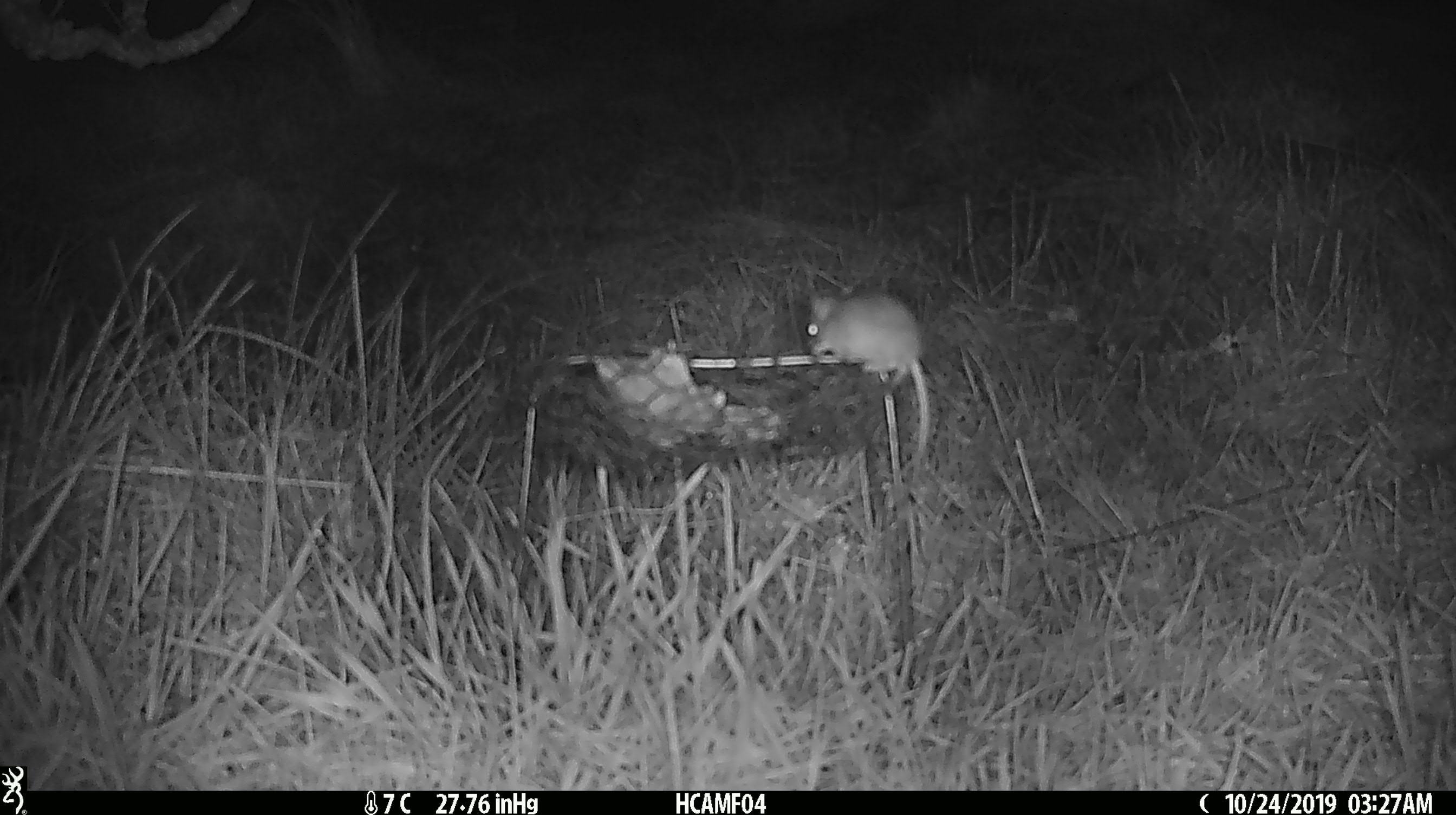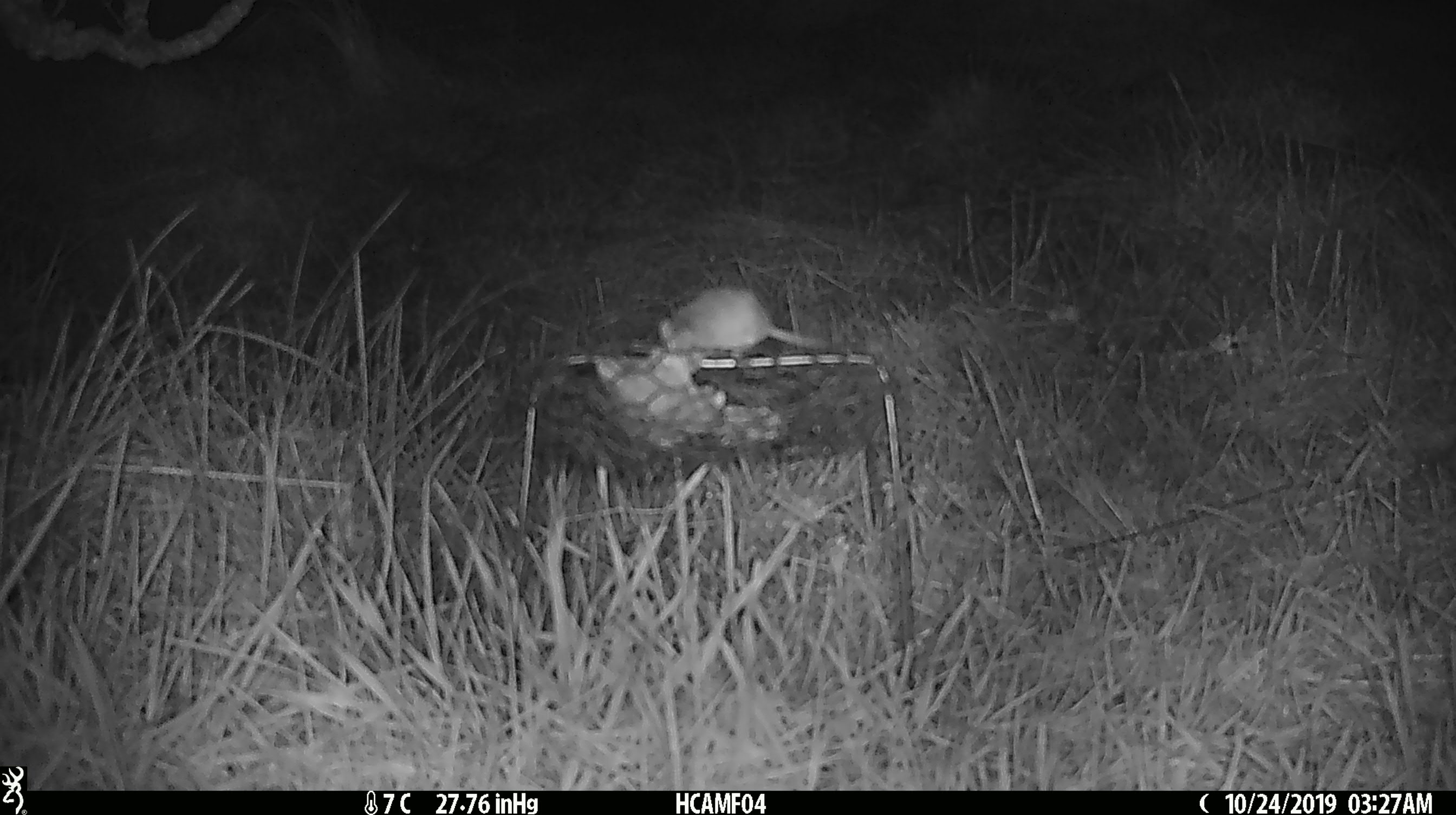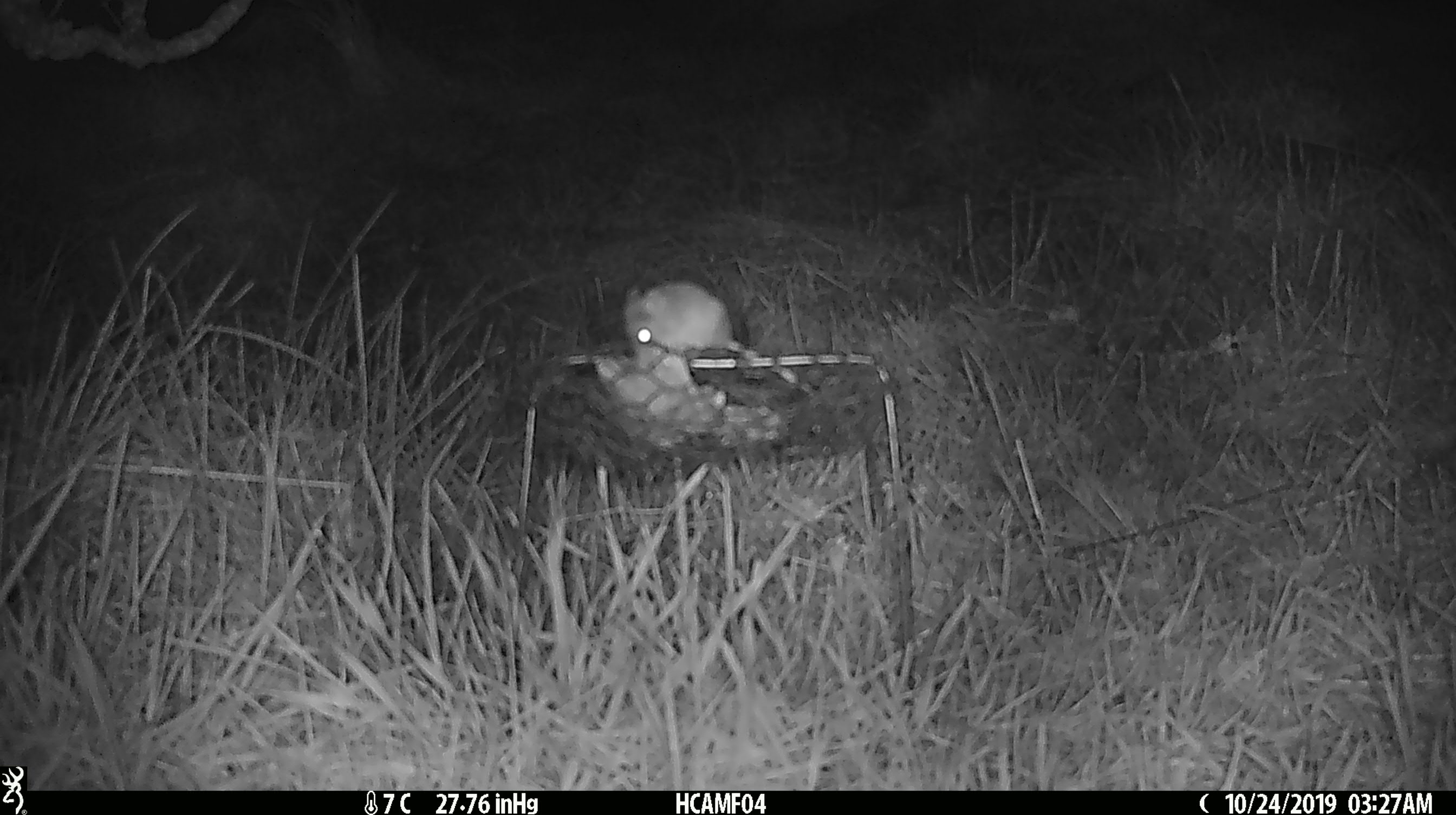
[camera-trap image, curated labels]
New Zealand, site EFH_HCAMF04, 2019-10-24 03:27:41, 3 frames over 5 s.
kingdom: Animalia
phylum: Chordata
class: Mammalia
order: Rodentia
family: Muridae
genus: Mus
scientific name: Mus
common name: mouse